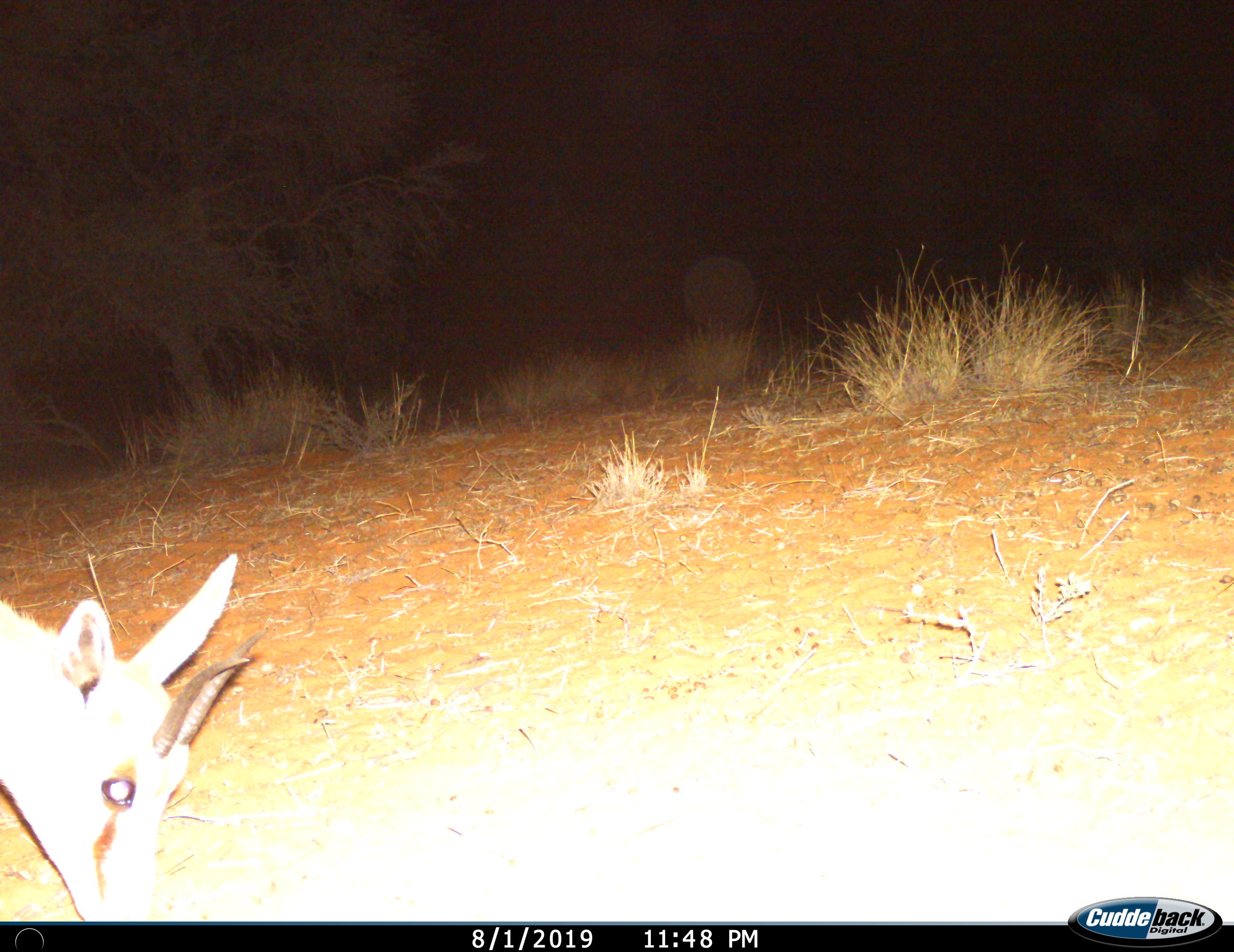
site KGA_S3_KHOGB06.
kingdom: Animalia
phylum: Chordata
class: Mammalia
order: Artiodactyla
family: Bovidae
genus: Antidorcas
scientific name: Antidorcas marsupialis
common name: springbok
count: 1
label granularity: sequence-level